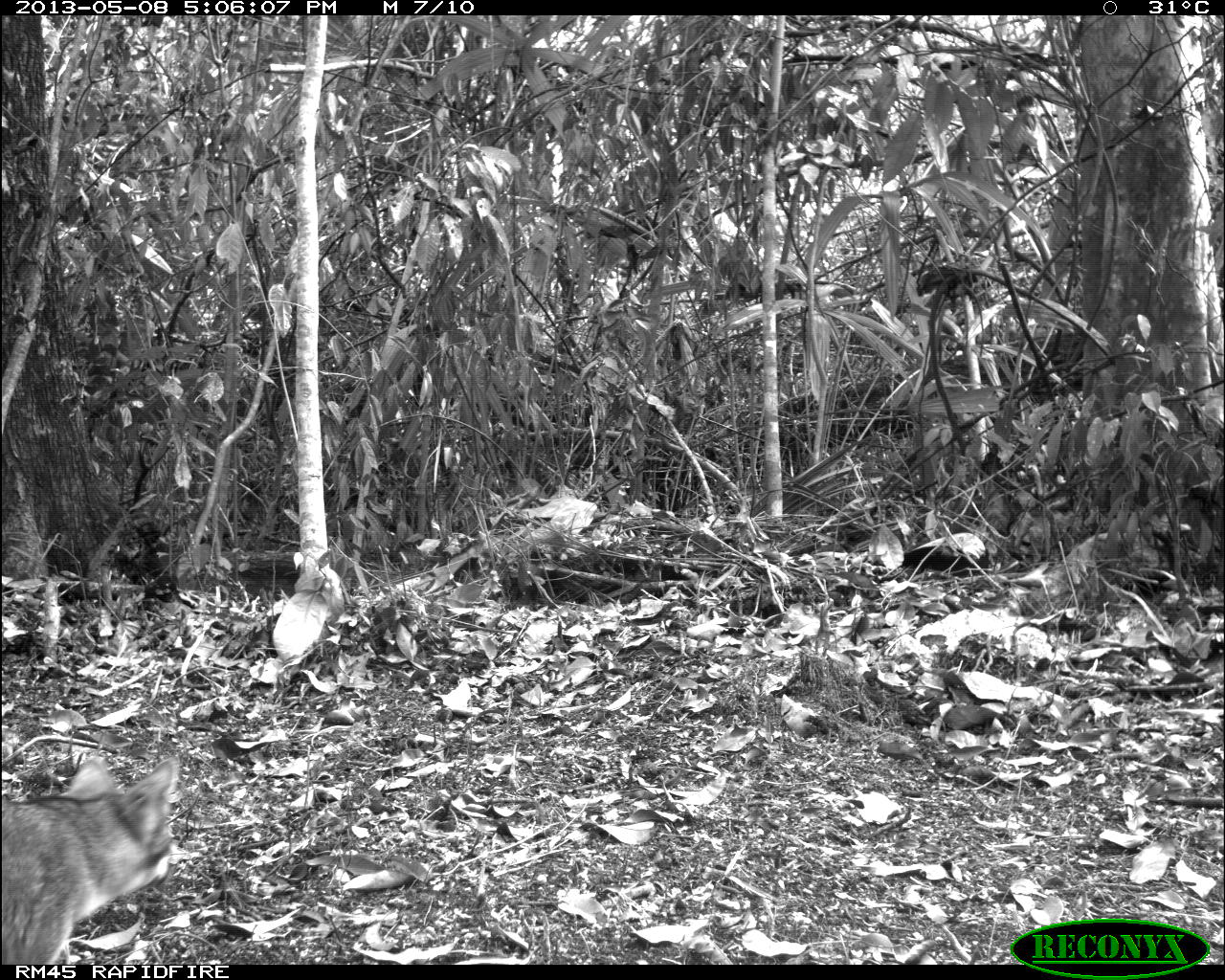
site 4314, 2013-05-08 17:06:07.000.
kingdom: Animalia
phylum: Chordata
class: Mammalia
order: Carnivora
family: Canidae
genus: Urocyon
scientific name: Urocyon cinereoargenteus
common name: gray fox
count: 1